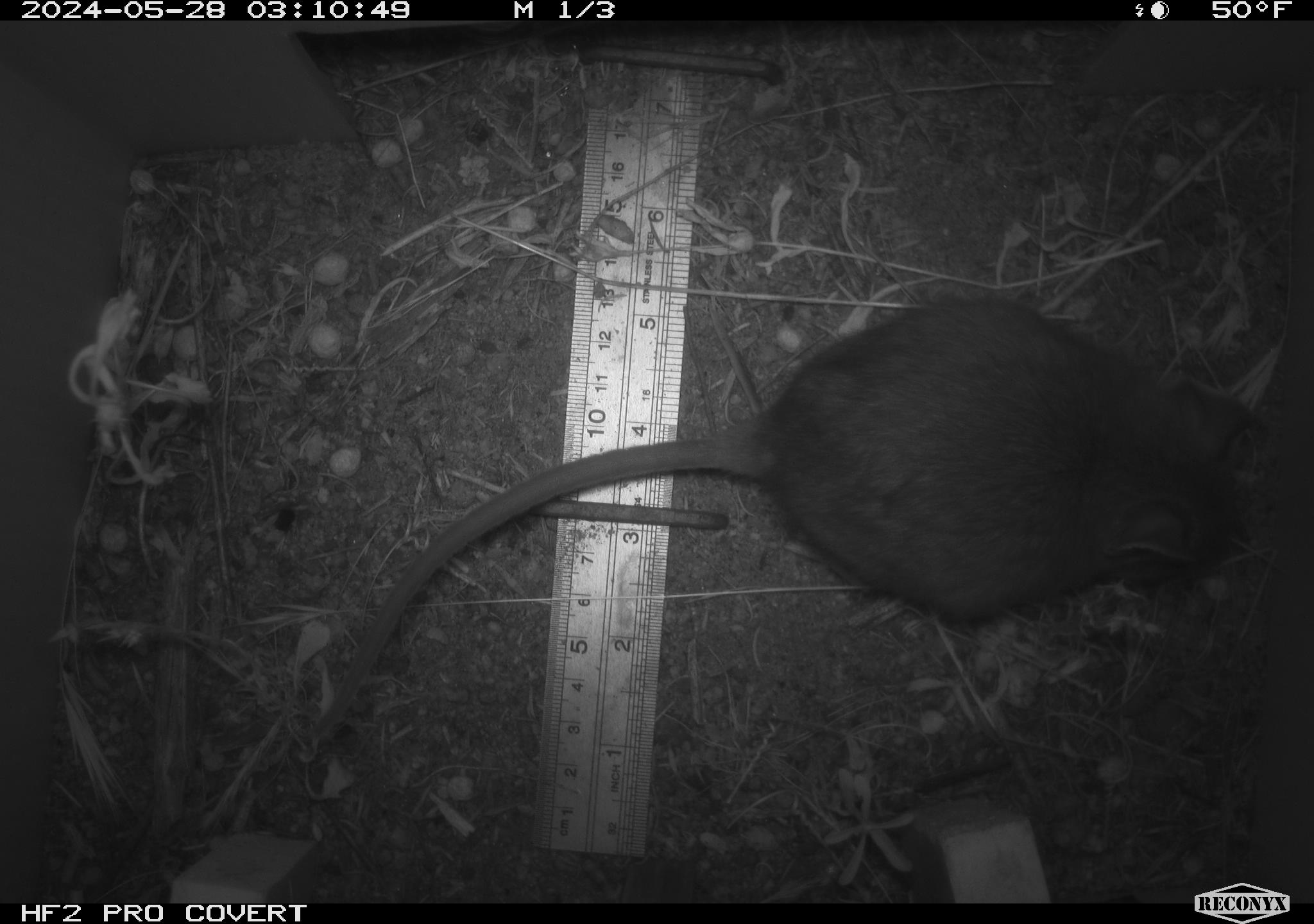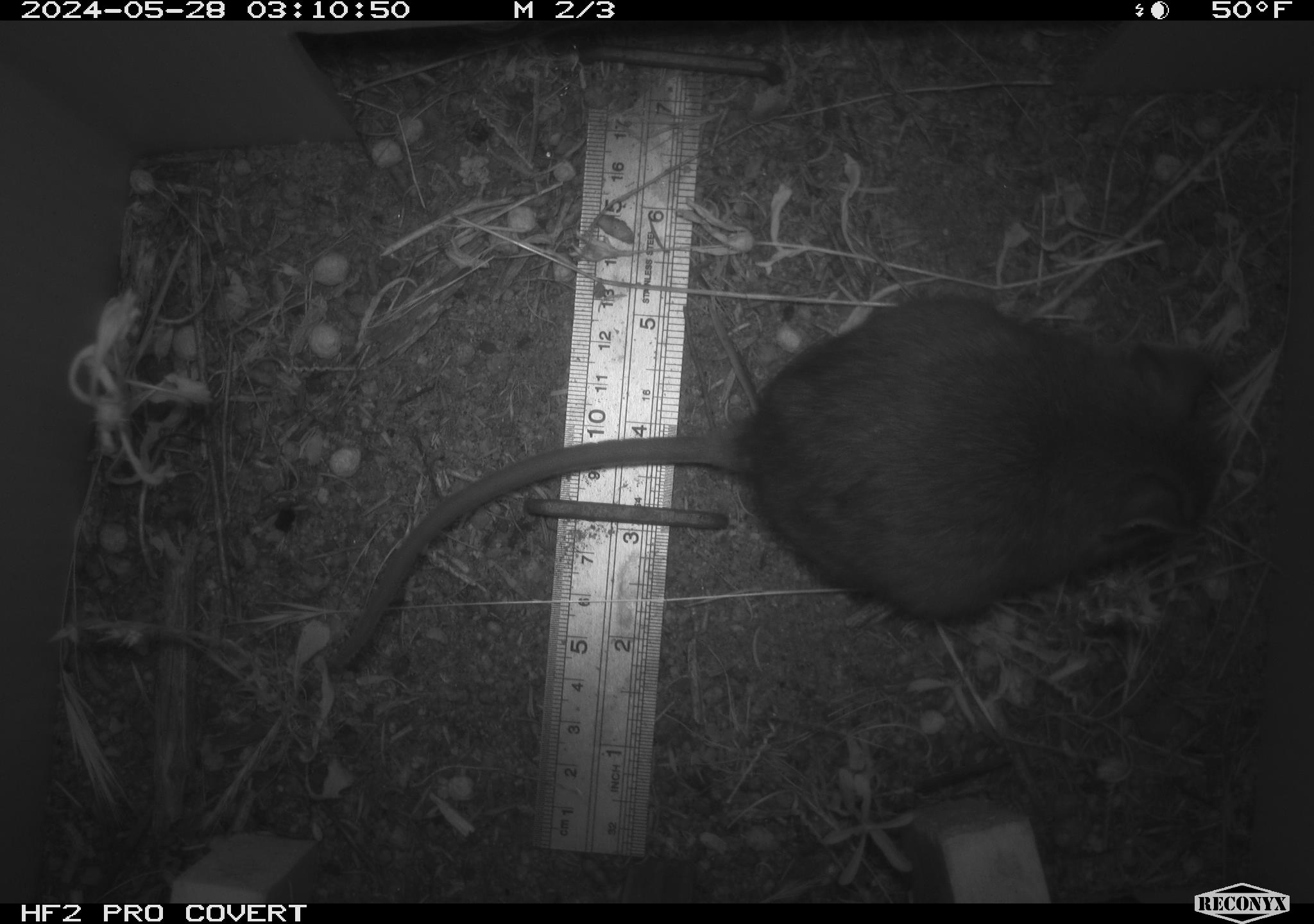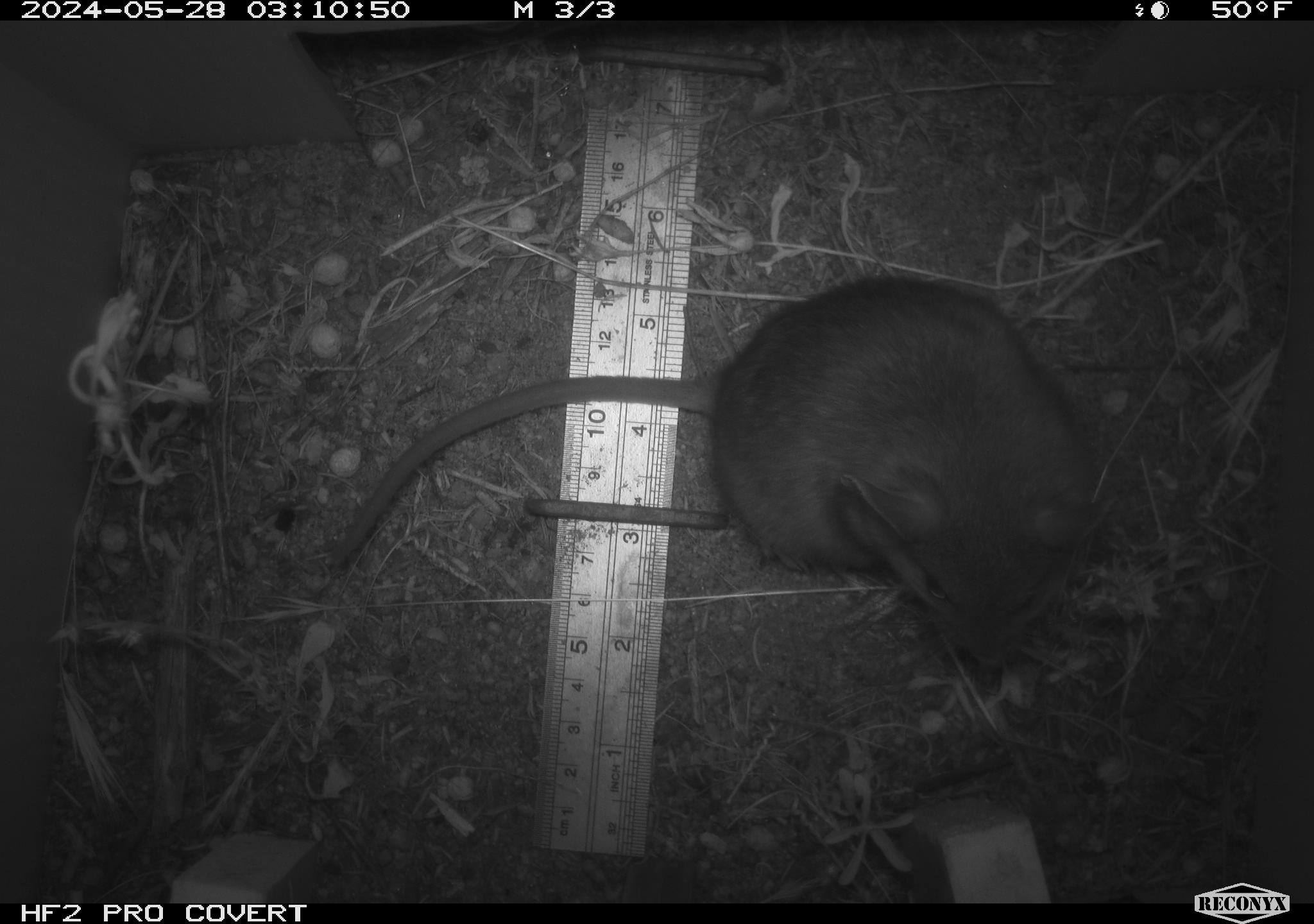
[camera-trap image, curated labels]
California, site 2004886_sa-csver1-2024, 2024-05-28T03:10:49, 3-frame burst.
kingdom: Animalia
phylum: Chordata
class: Mammalia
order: Rodentia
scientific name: Rodentia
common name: rodent